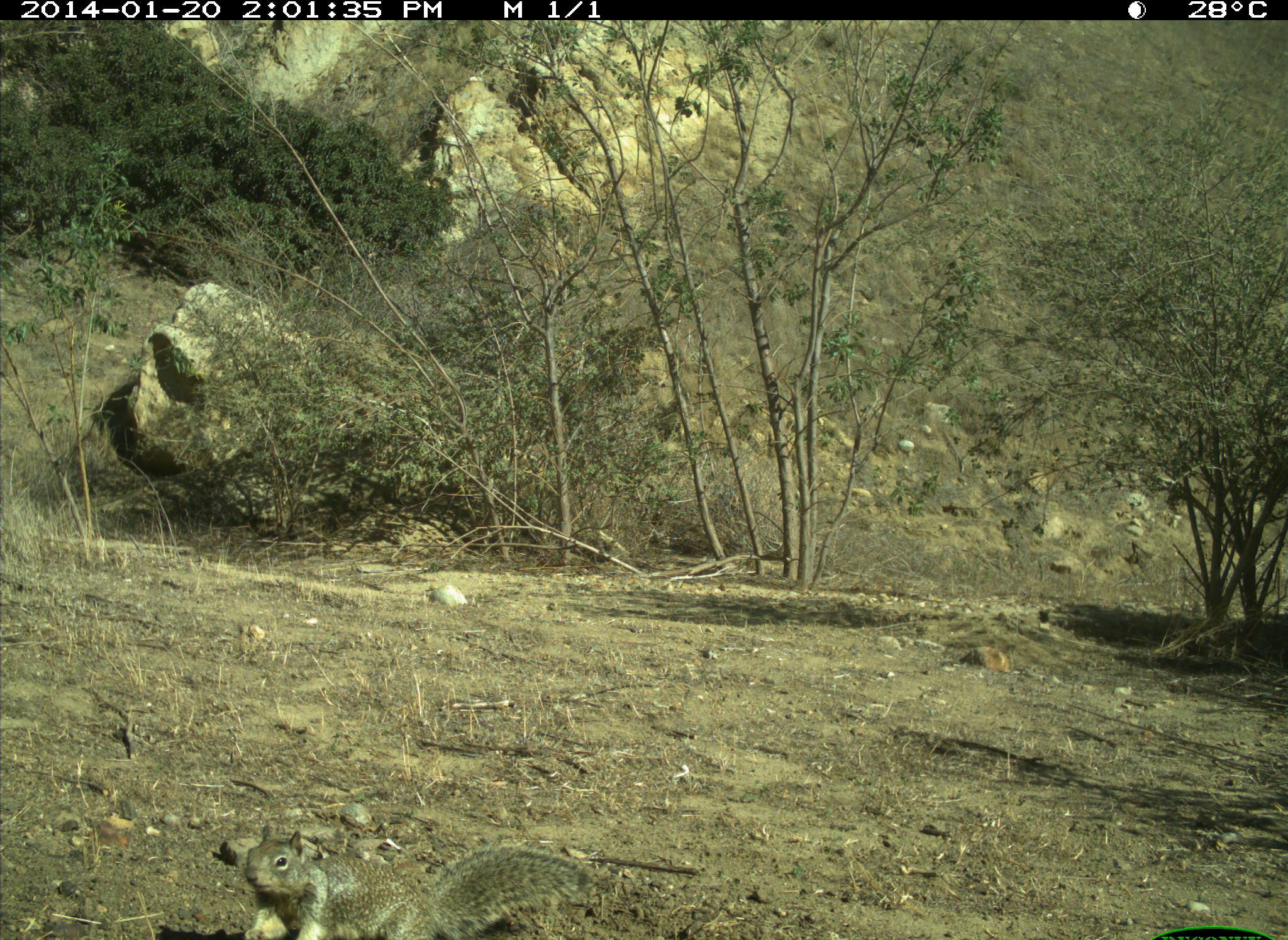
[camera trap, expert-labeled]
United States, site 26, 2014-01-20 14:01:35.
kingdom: Animalia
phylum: Chordata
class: Mammalia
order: Rodentia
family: Sciuridae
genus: Sciurus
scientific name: Sciurus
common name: squirrel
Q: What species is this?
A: Squirrel (Sciurus).